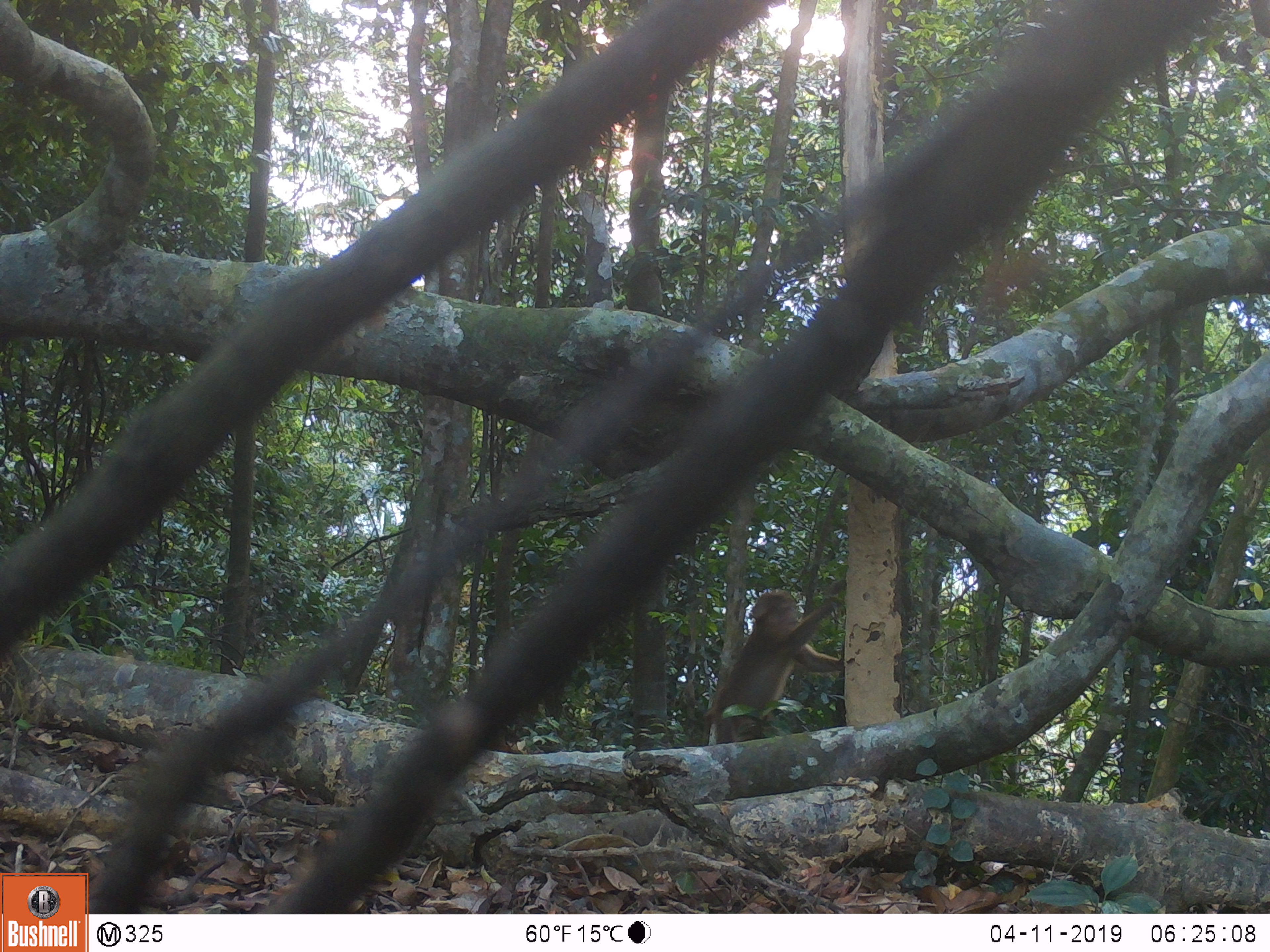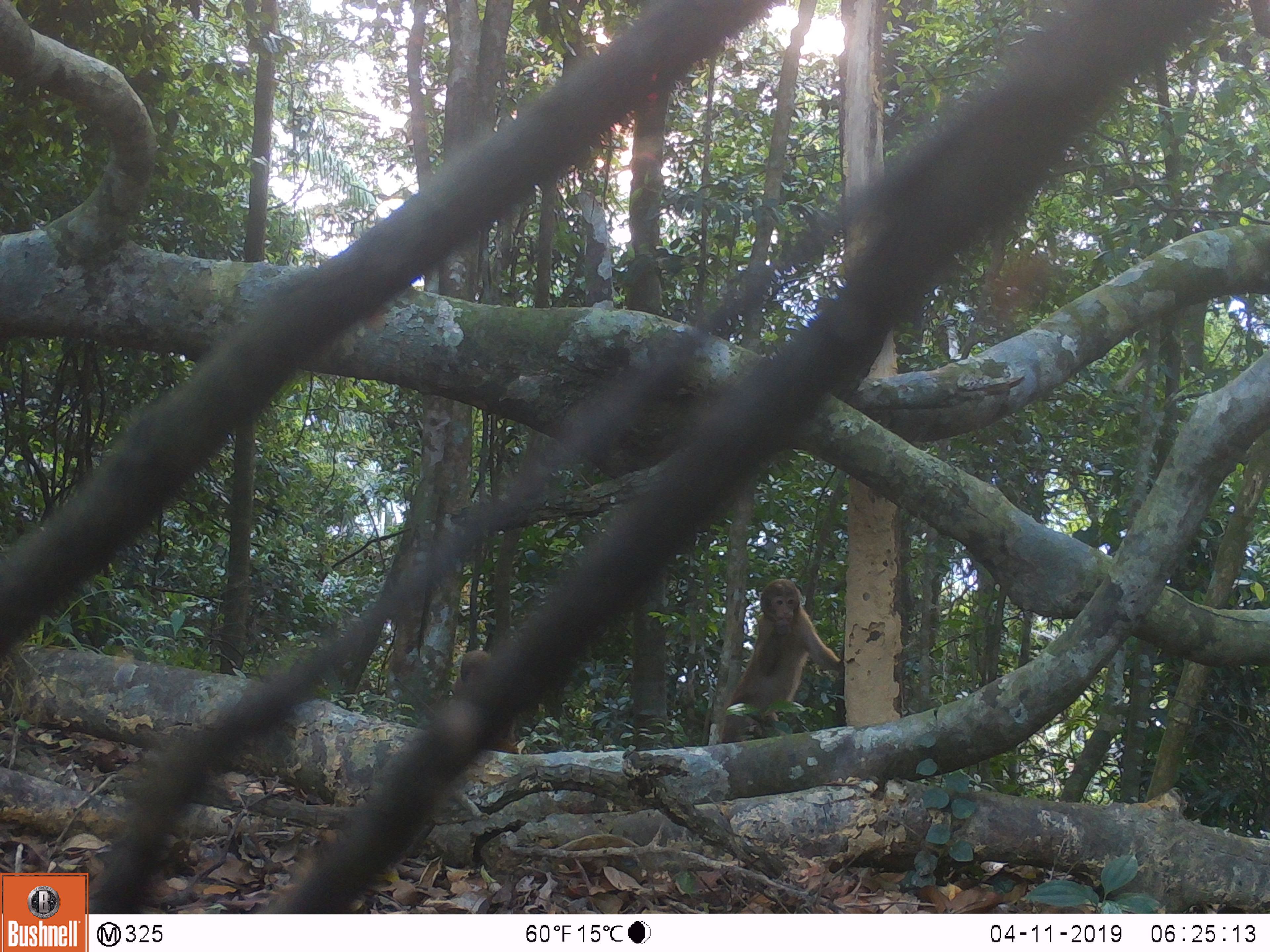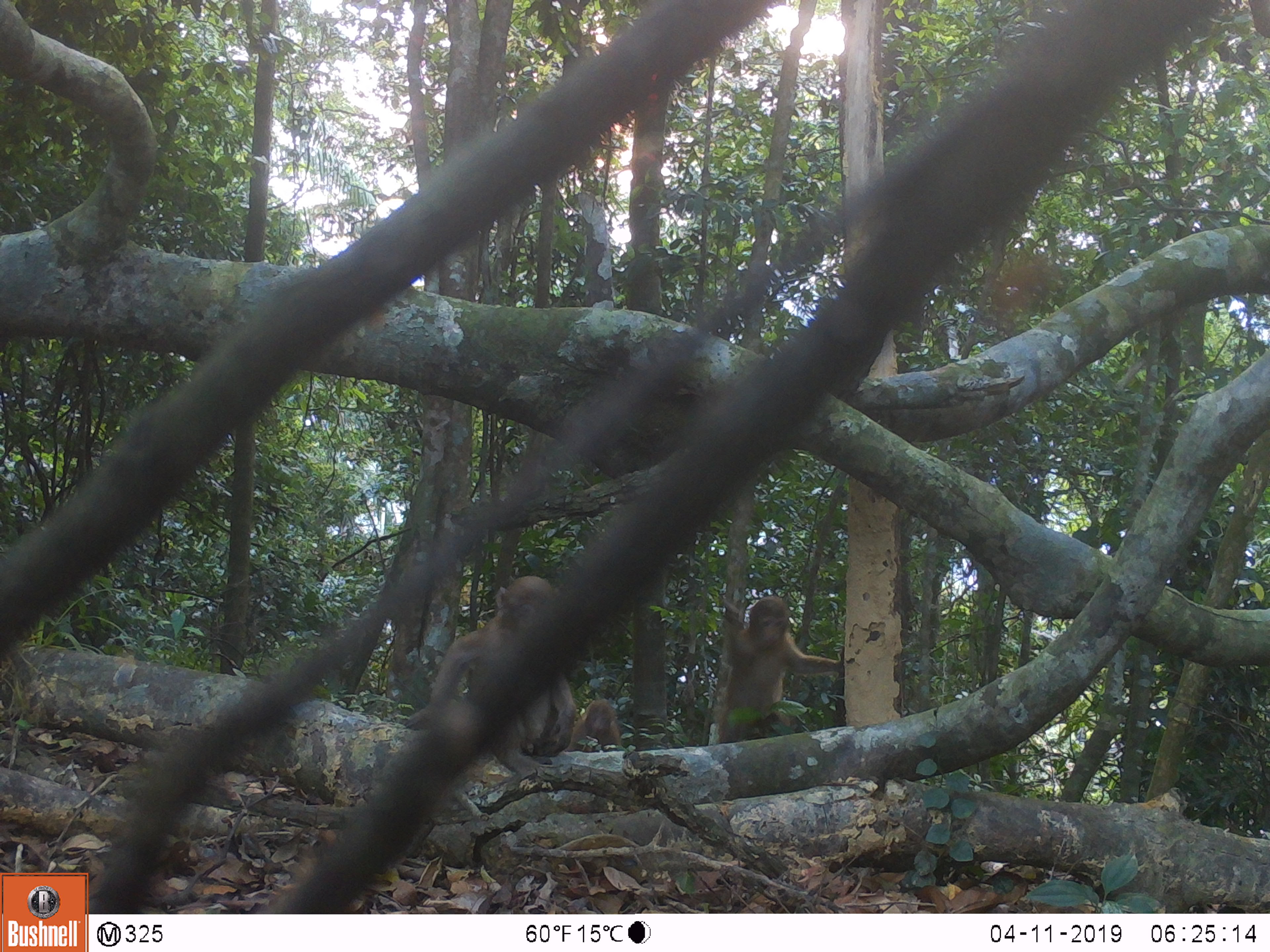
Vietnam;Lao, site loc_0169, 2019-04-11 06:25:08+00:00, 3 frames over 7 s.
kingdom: Animalia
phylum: Chordata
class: Mammalia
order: Primates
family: Cercopithecidae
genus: Macaca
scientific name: Macaca arctoides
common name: stump-tailed macaque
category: stump tailed macaque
Stump tailed macaque (stump-tailed macaque) (Macaca arctoides). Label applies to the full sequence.